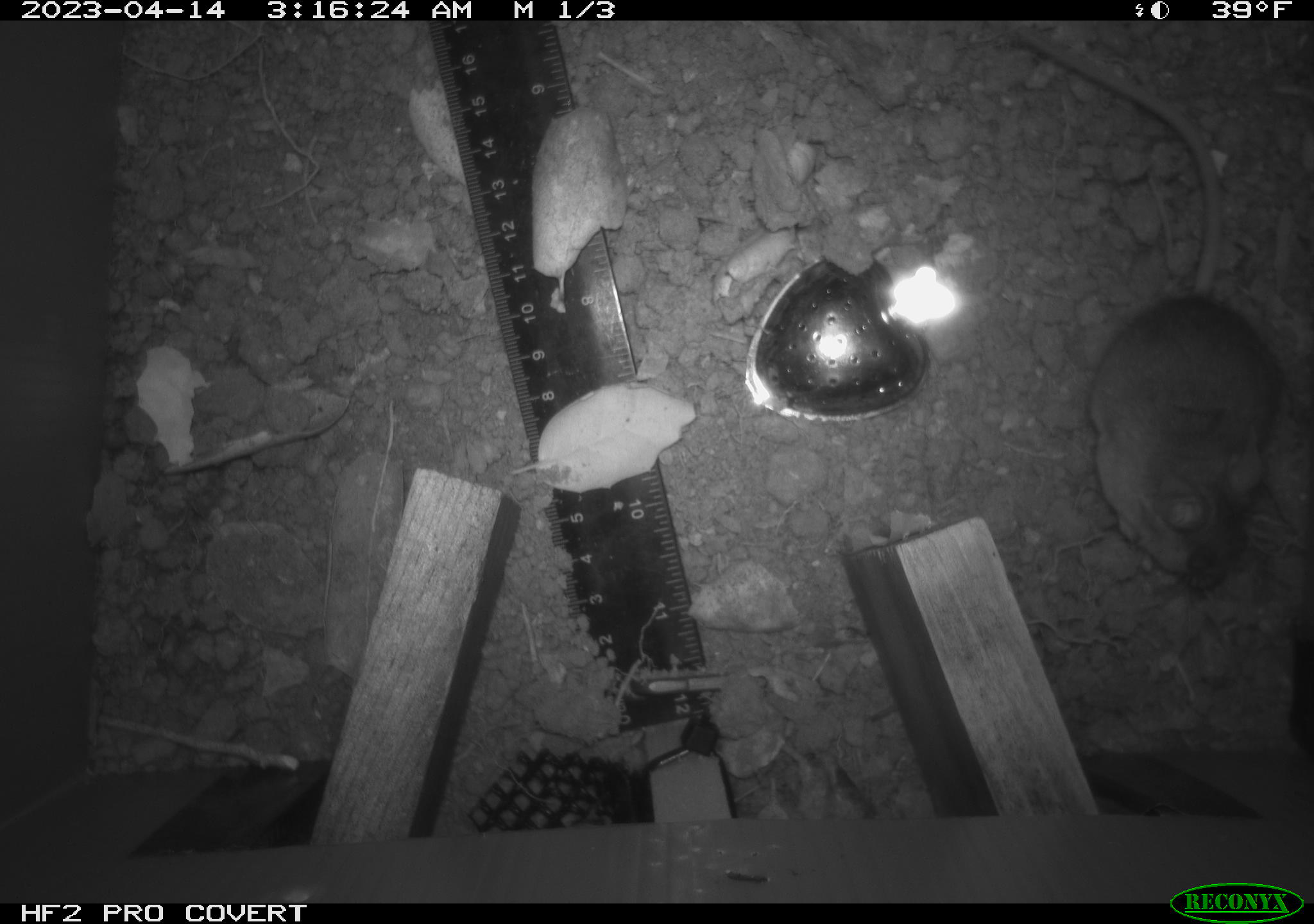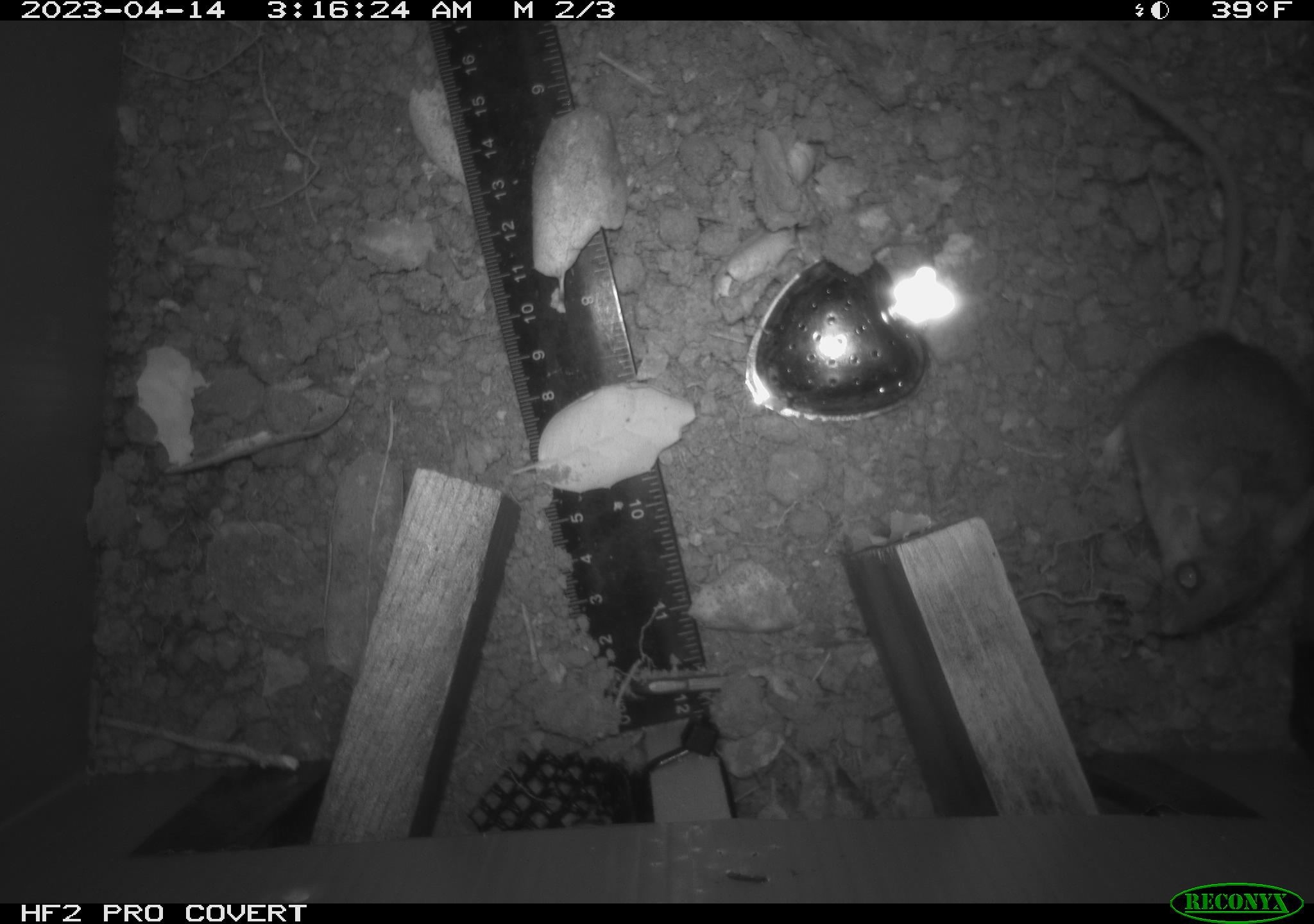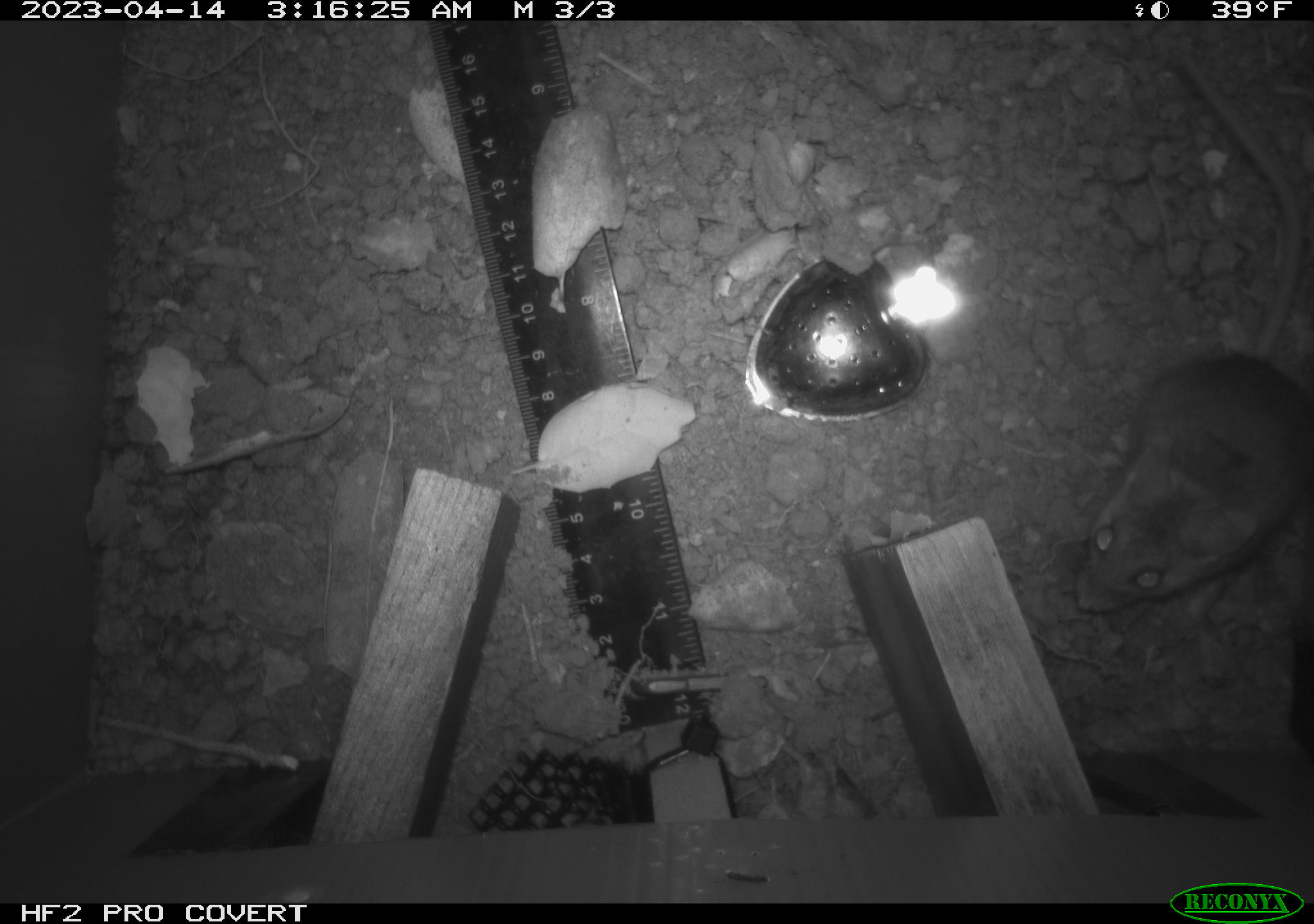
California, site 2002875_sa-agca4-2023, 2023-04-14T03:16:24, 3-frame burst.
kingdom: Animalia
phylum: Chordata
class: Mammalia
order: Rodentia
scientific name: Rodentia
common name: mouse species